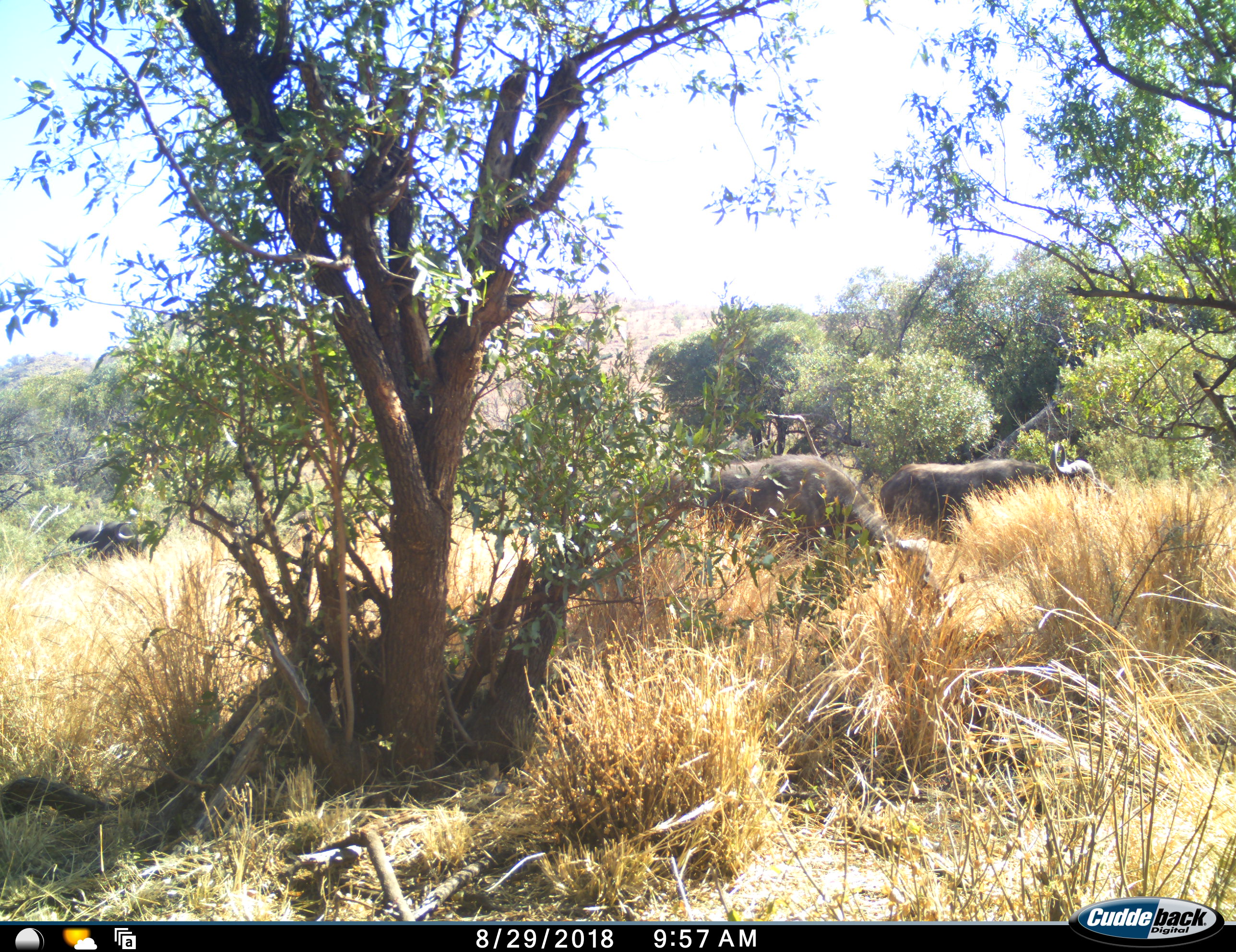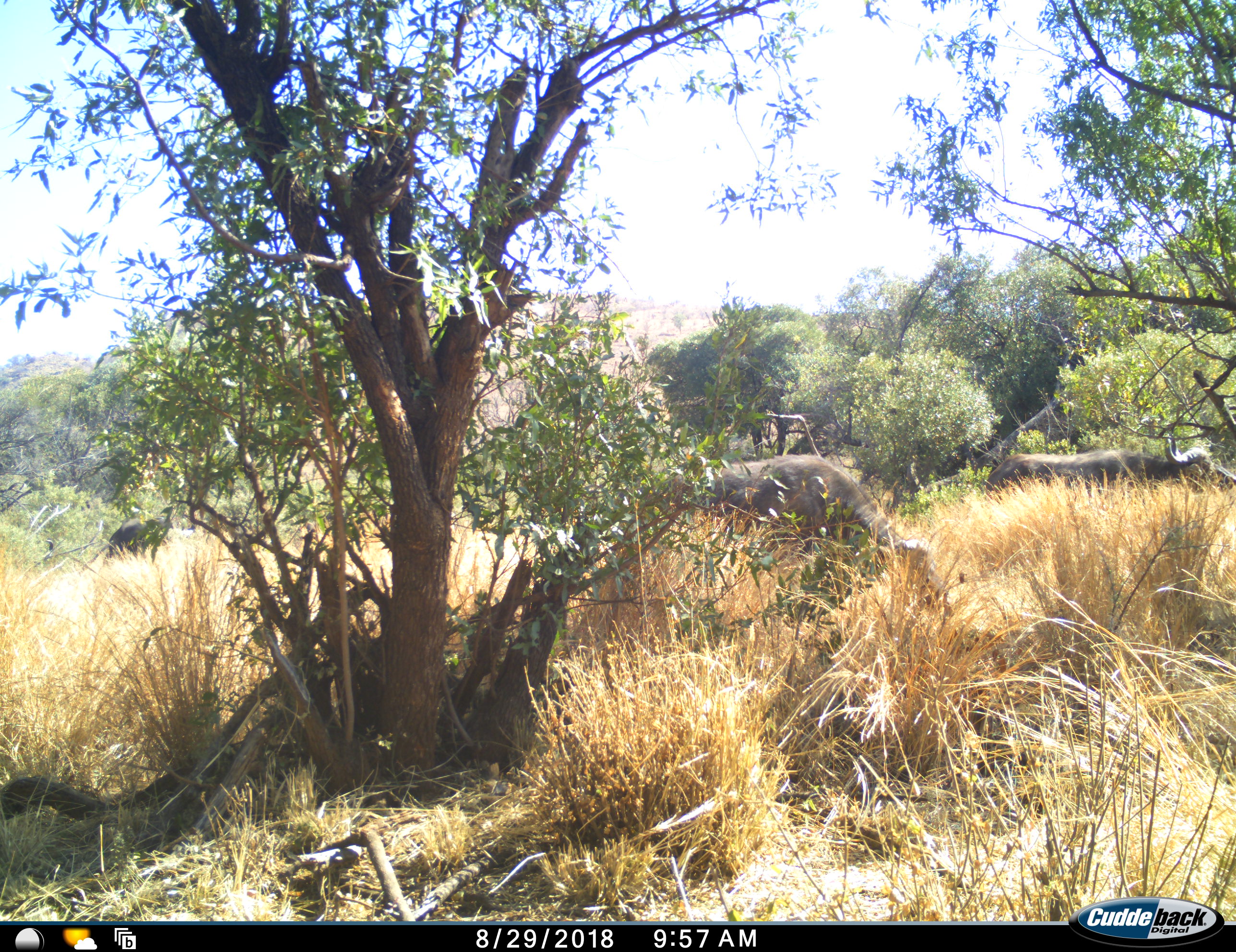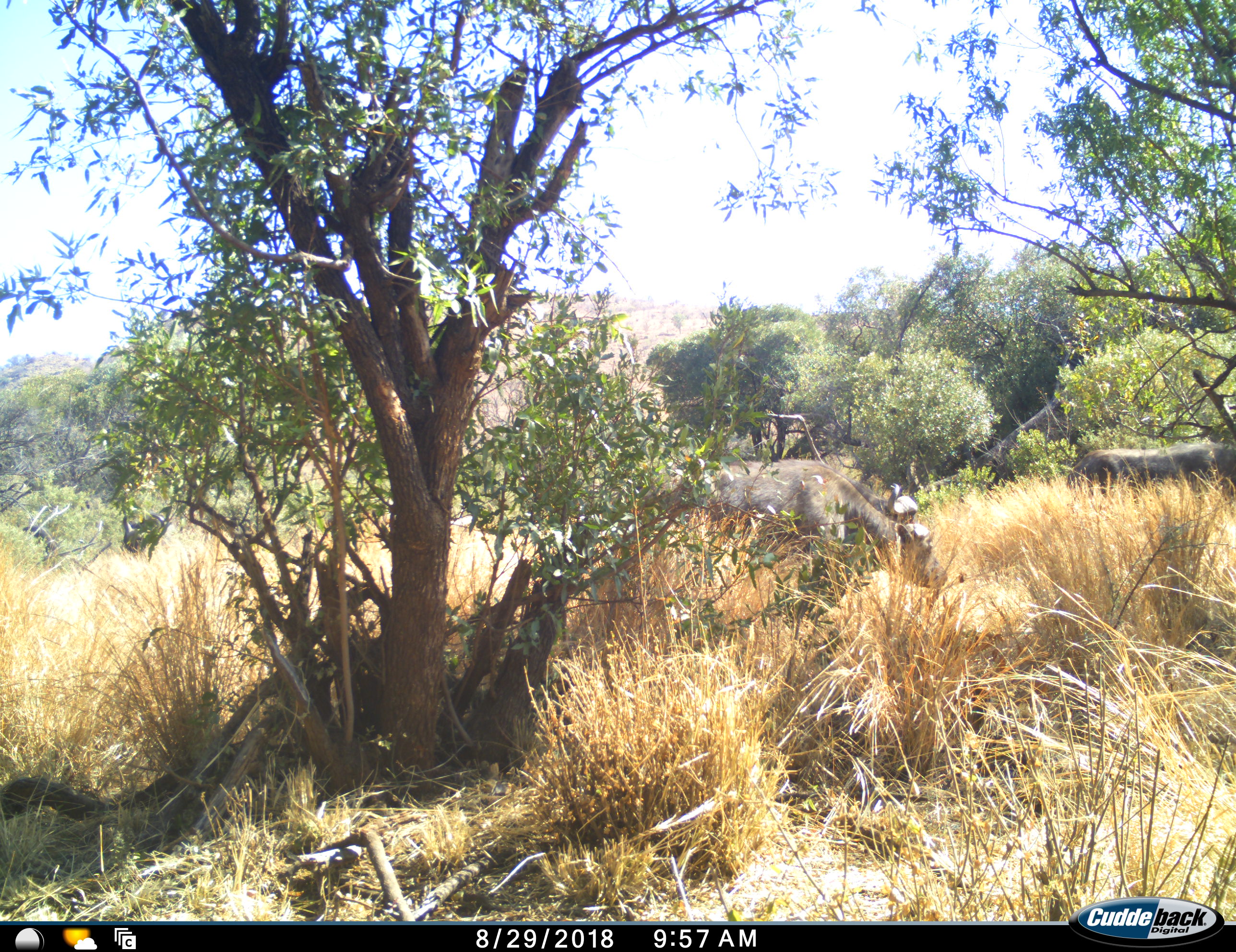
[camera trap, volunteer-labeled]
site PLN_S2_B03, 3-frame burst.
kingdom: Animalia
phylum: Chordata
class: Mammalia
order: Artiodactyla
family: Bovidae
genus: Syncerus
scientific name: Syncerus caffer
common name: african buffalo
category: buffalo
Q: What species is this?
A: Buffalo (african buffalo) (Syncerus caffer).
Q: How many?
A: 3.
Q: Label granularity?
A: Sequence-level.